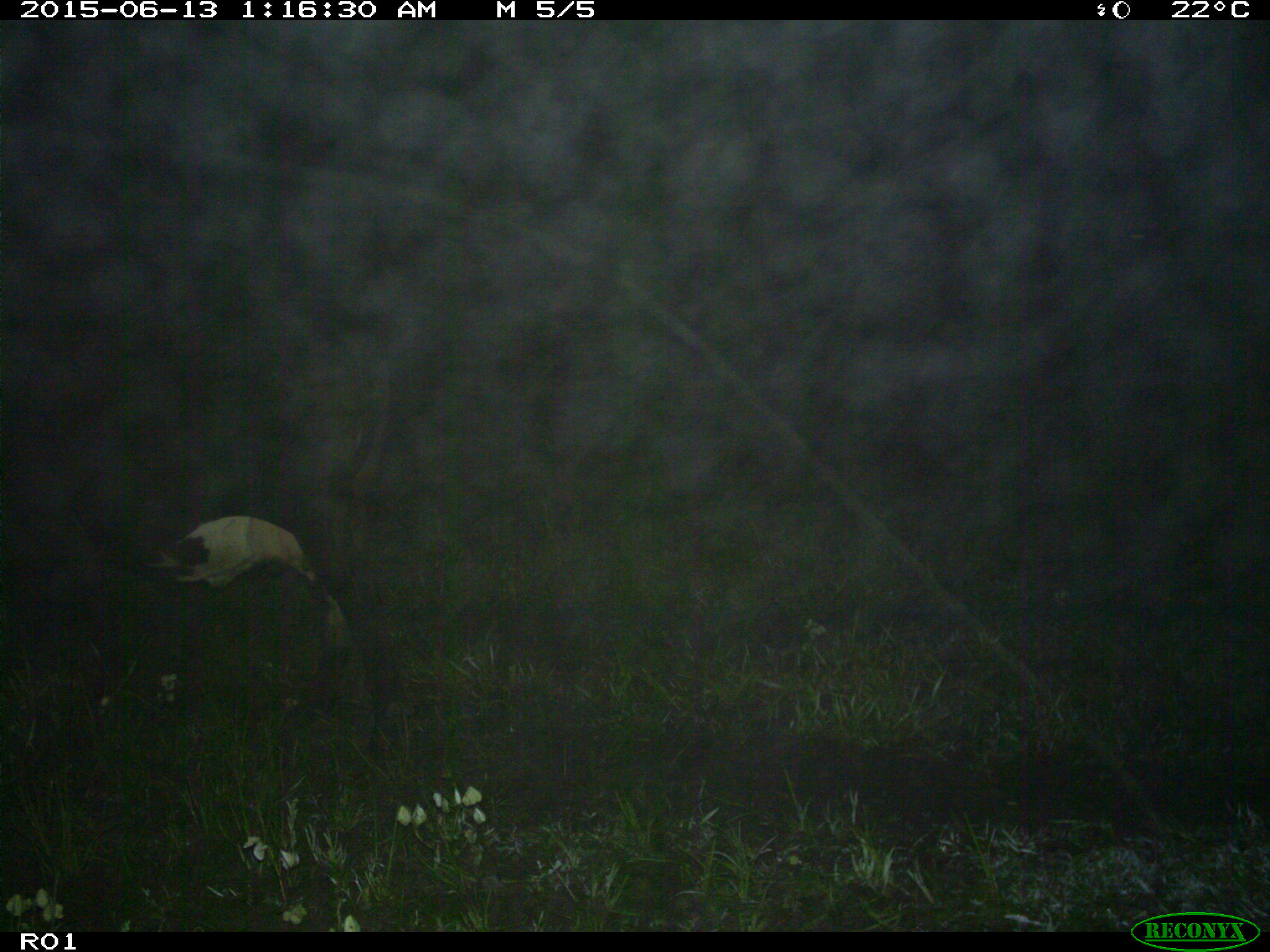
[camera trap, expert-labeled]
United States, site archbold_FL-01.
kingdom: Animalia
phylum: Chordata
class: Mammalia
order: Artiodactyla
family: Bovidae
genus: Bos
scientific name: Bos taurus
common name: domestic cow